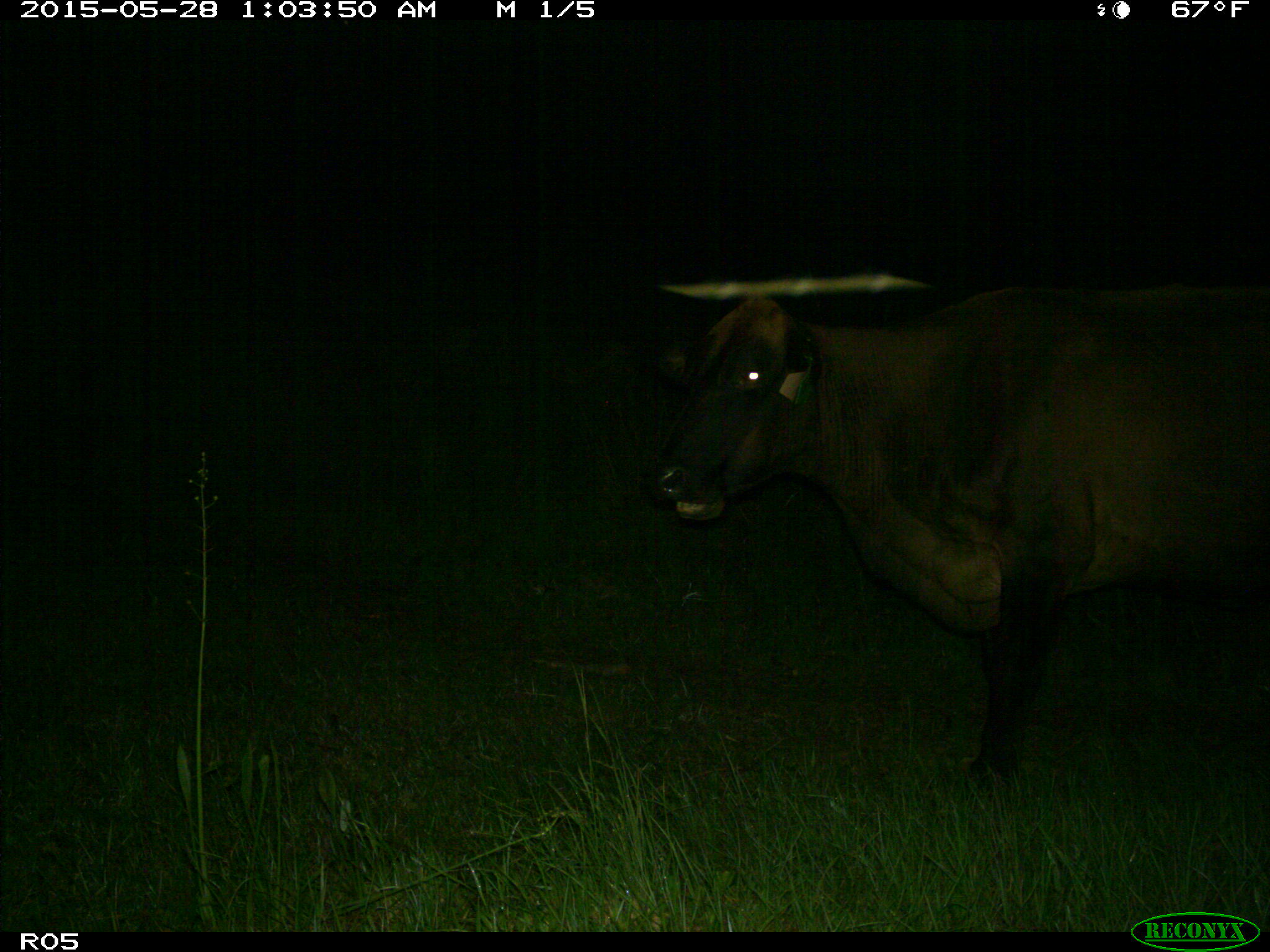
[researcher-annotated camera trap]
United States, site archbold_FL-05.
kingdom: Animalia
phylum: Chordata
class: Mammalia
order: Artiodactyla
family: Bovidae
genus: Bos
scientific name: Bos taurus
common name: domestic cow